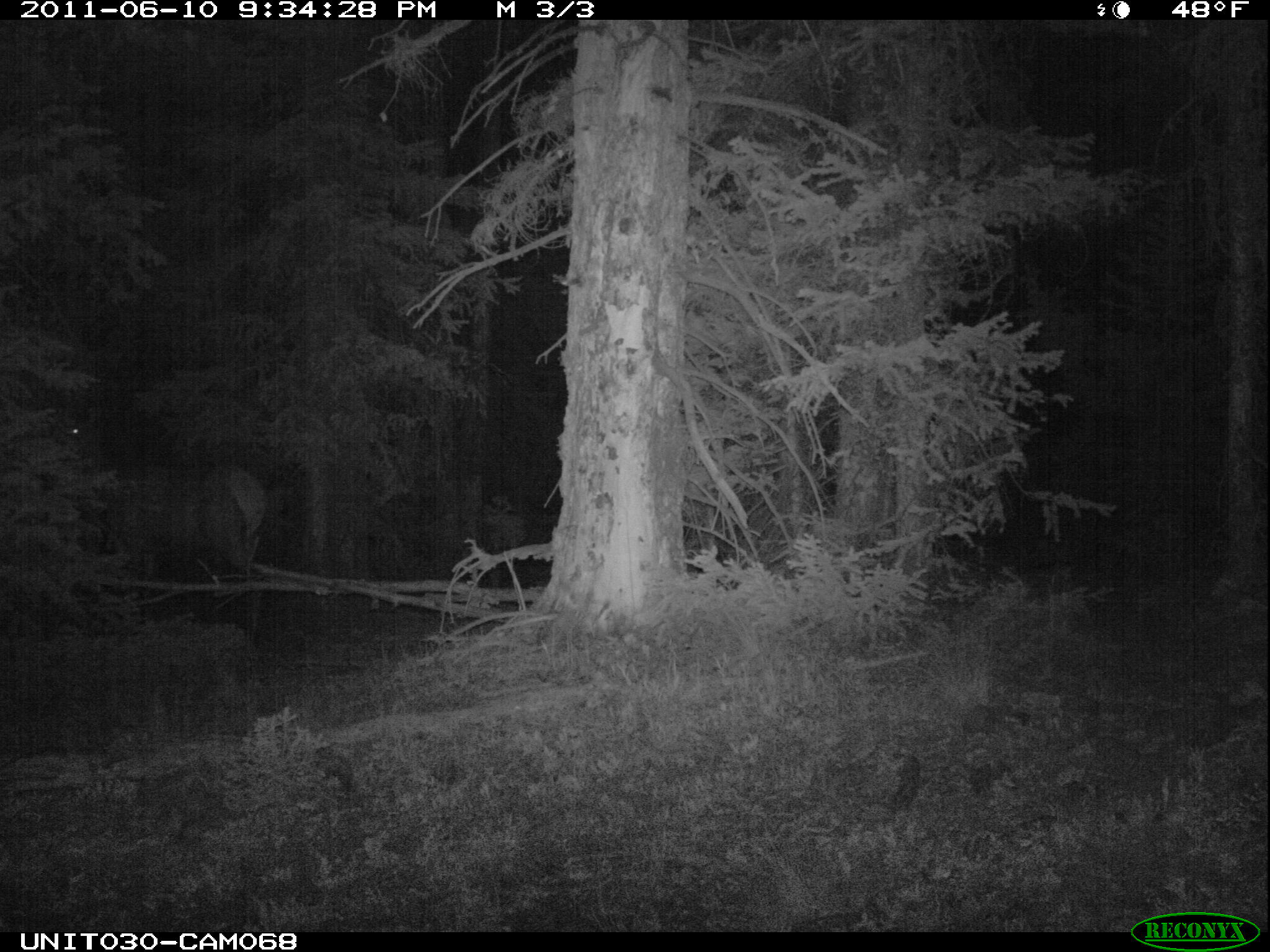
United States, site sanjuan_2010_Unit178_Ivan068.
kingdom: Animalia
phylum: Chordata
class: Mammalia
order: Artiodactyla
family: Cervidae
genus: Cervus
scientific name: Cervus elaphus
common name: red deer